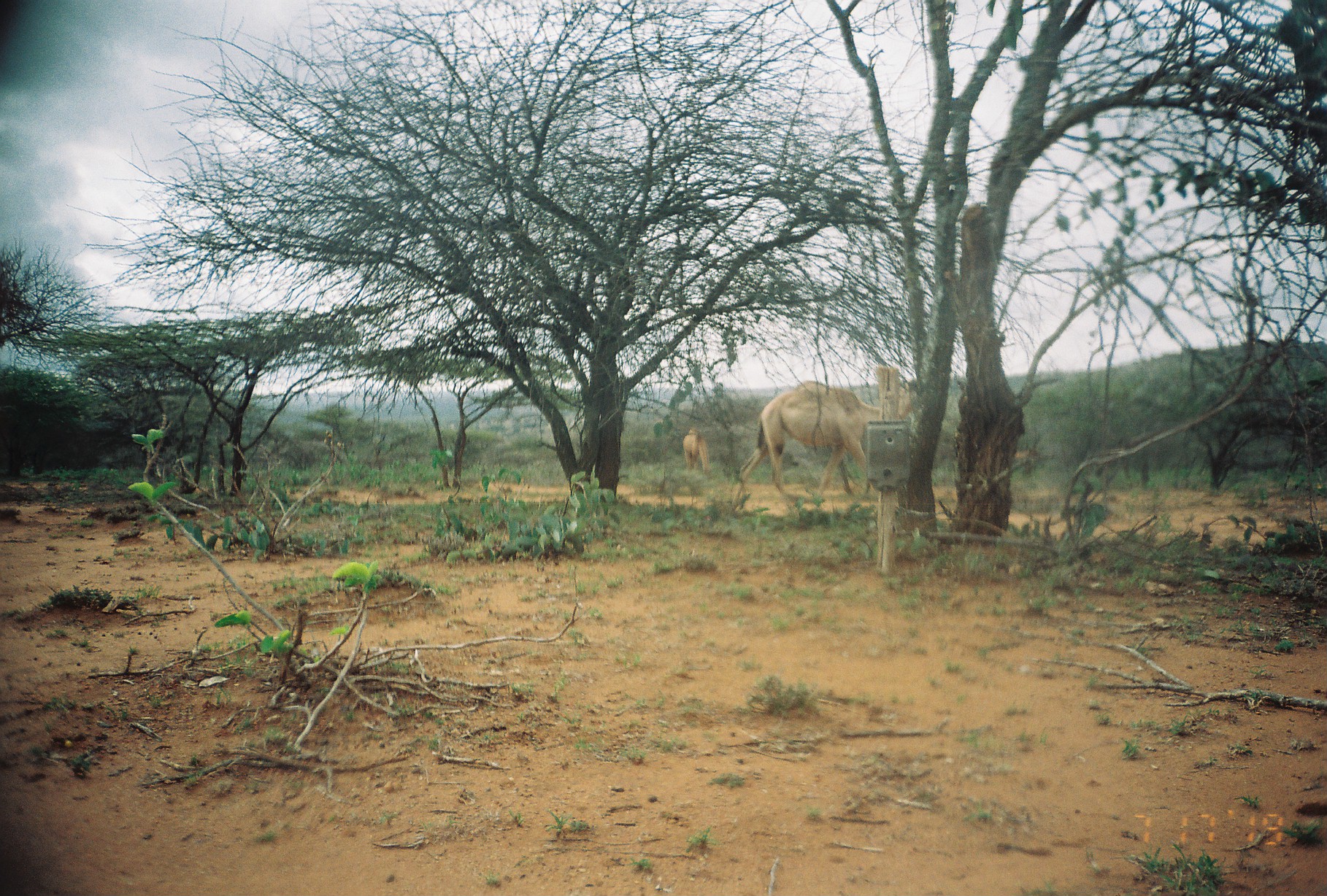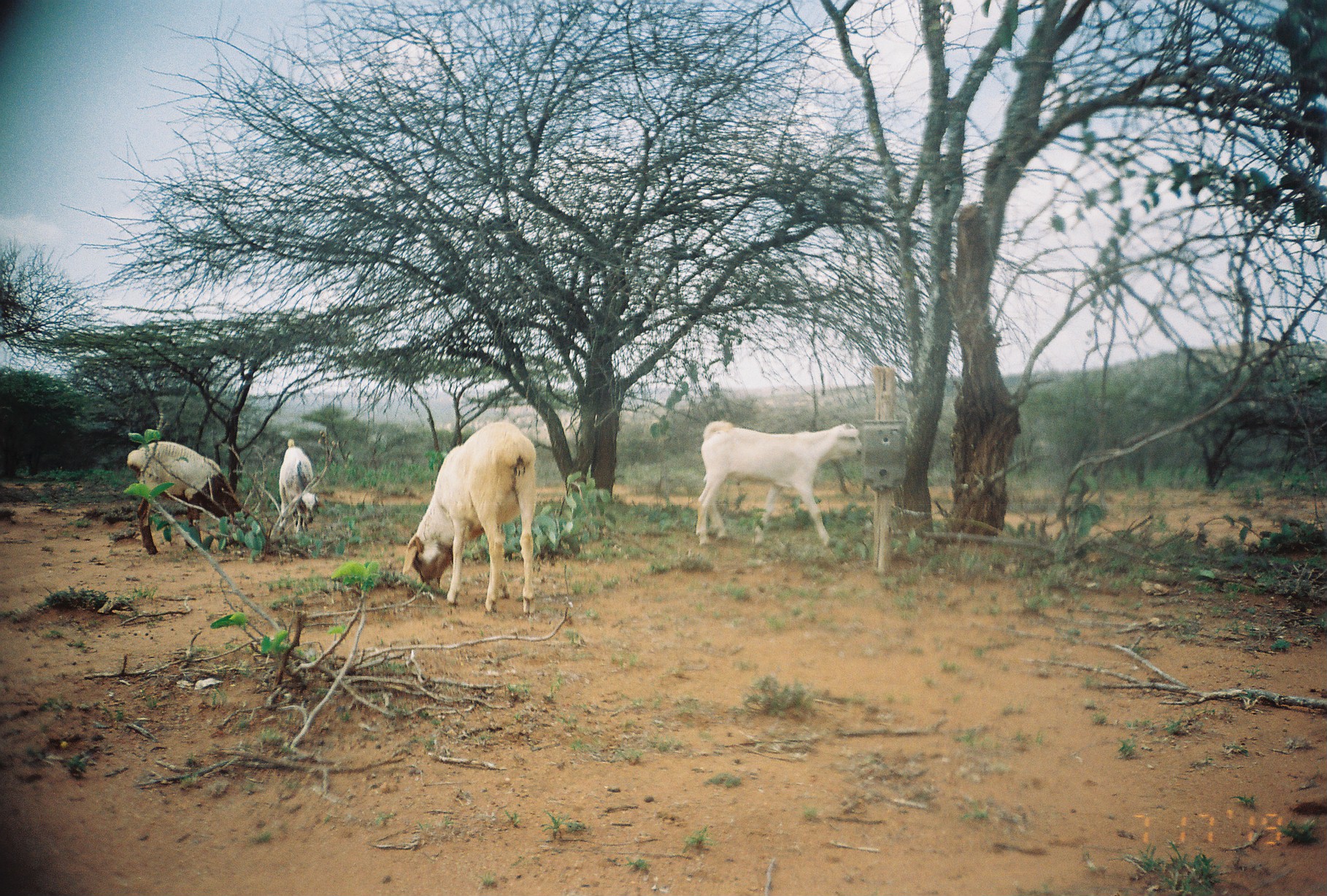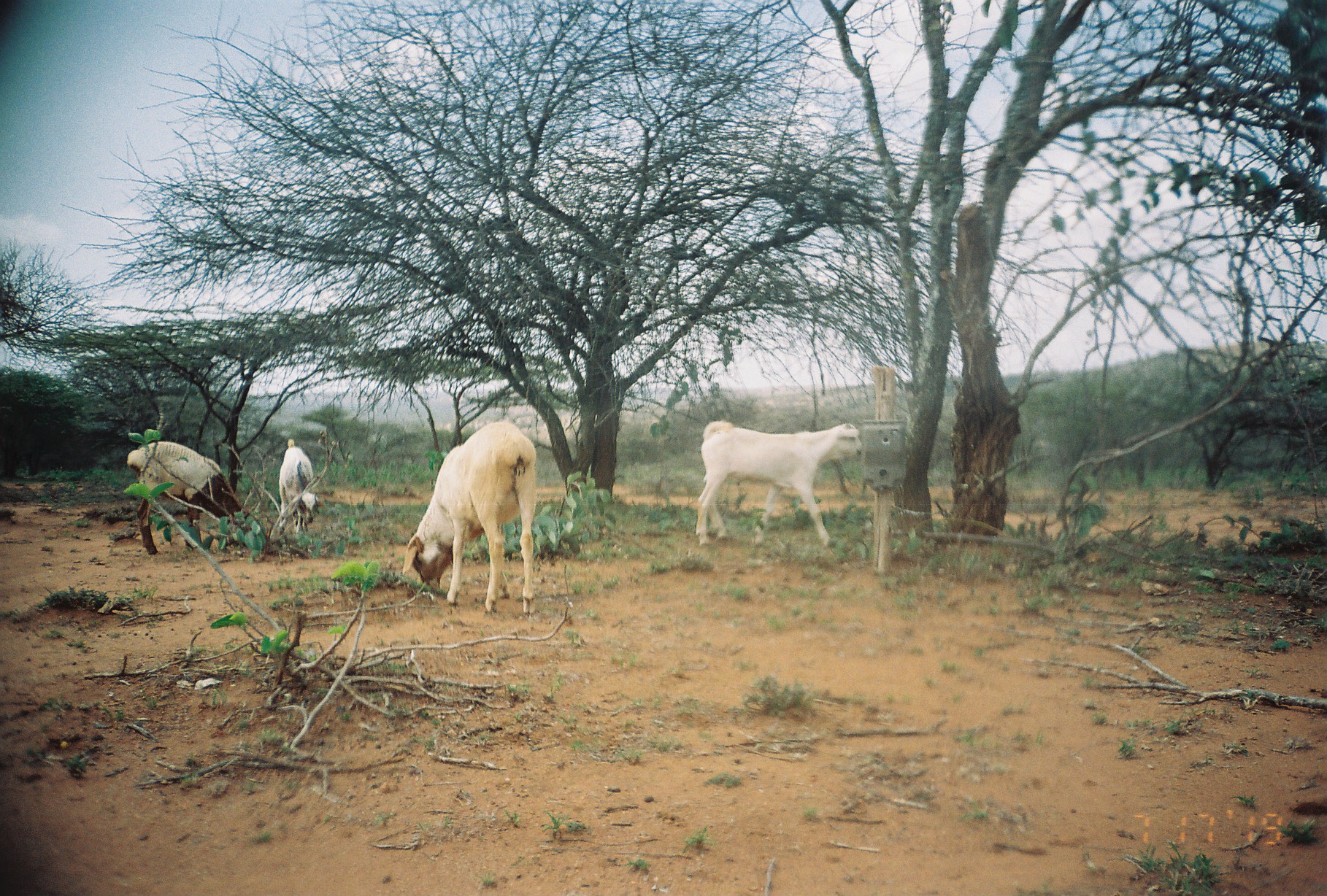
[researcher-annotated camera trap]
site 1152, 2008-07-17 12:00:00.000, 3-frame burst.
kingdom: Animalia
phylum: Chordata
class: Mammalia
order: Artiodactyla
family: Camelidae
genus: Camelus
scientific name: Camelus dromedarius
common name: dromedary camel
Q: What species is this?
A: Camelus dromedarius (dromedary camel).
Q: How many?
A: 2.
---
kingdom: Animalia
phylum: Chordata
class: Mammalia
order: Artiodactyla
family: Bovidae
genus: Ovis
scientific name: Ovis aries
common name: domestic sheep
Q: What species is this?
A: Ovis aries (domestic sheep).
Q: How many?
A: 2.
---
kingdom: Animalia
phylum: Chordata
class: Mammalia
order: Artiodactyla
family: Bovidae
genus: Capra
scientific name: Capra aegagrus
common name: wild goat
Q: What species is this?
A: Capra aegagrus (wild goat).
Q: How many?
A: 2.